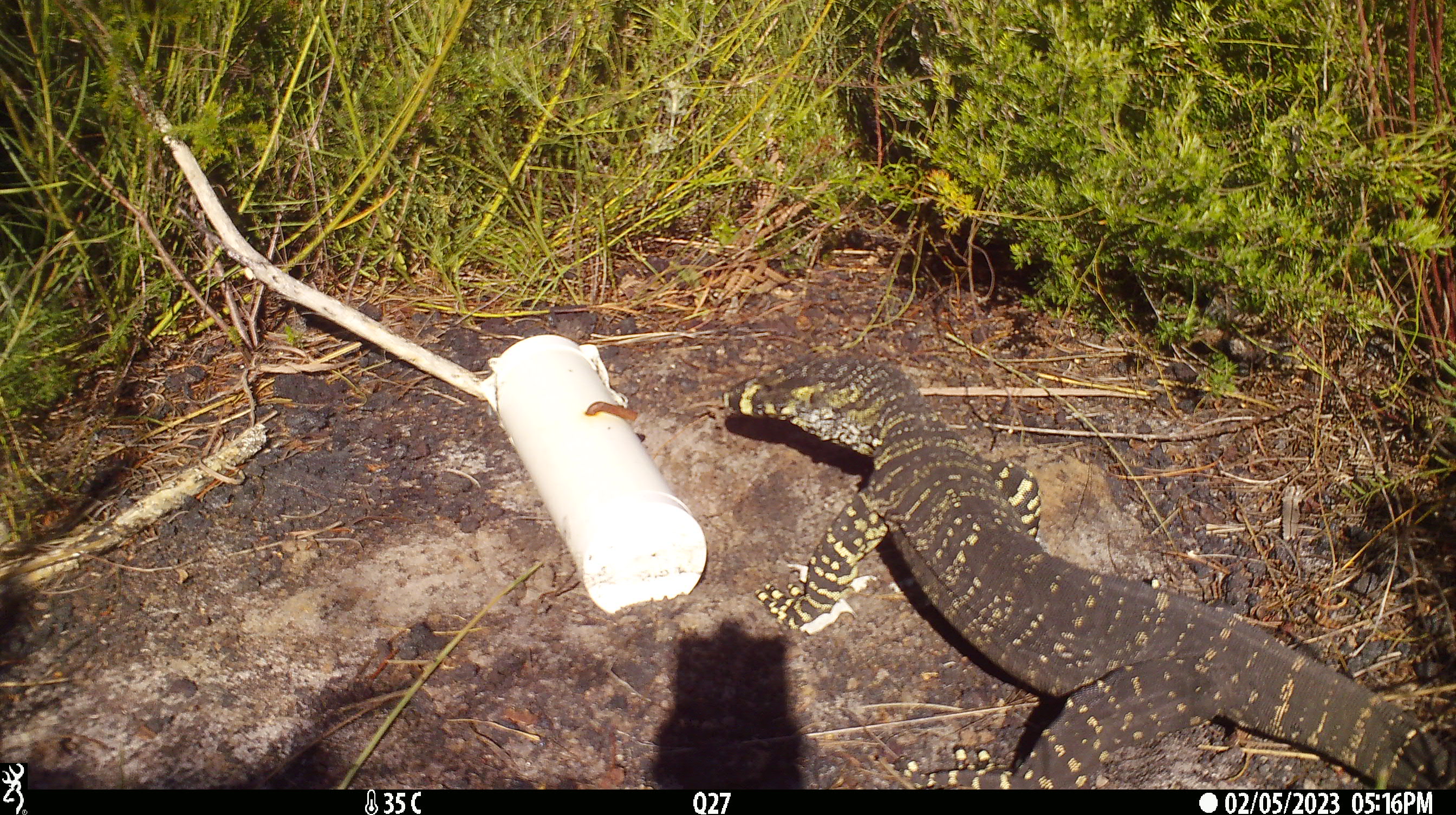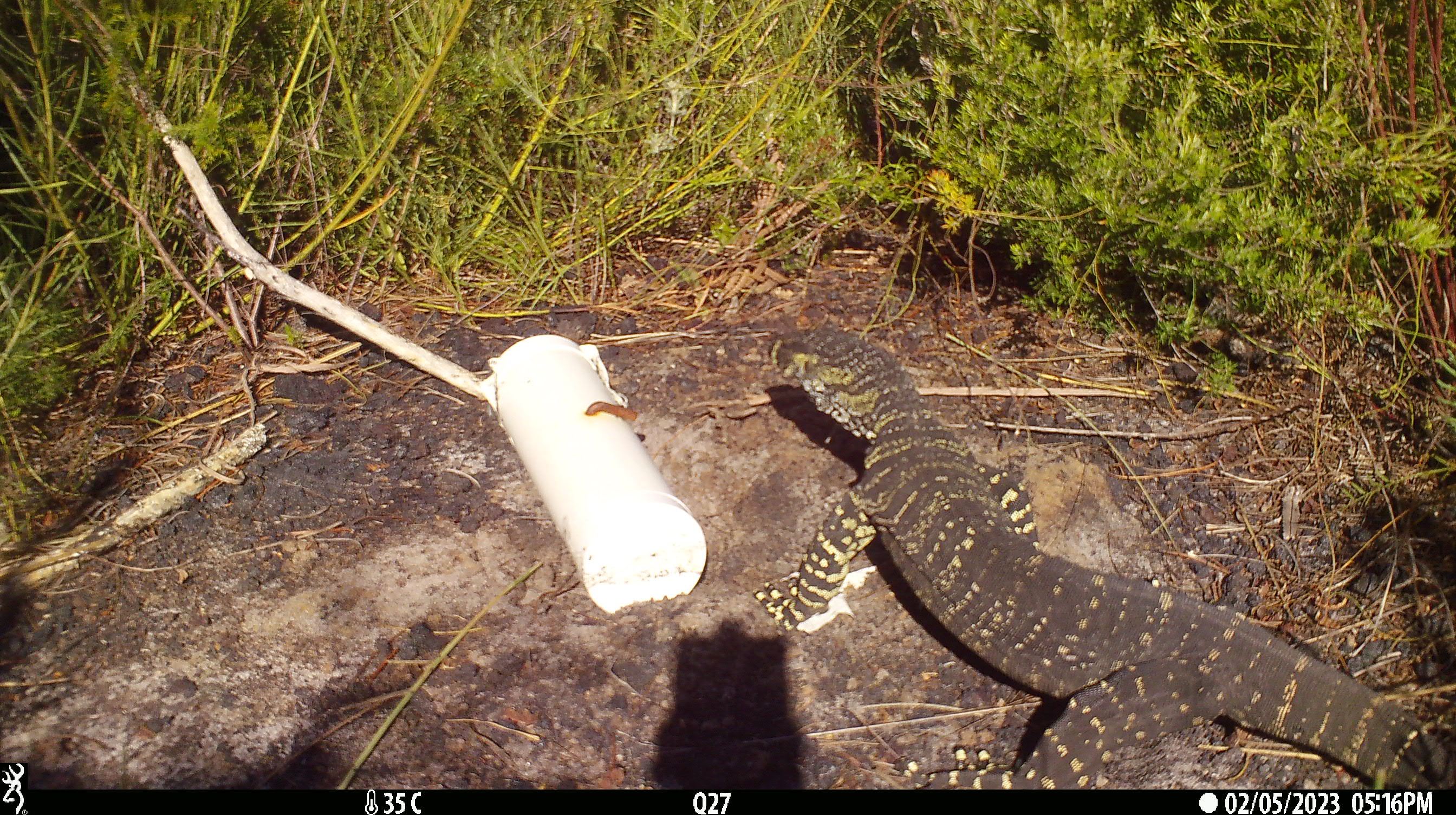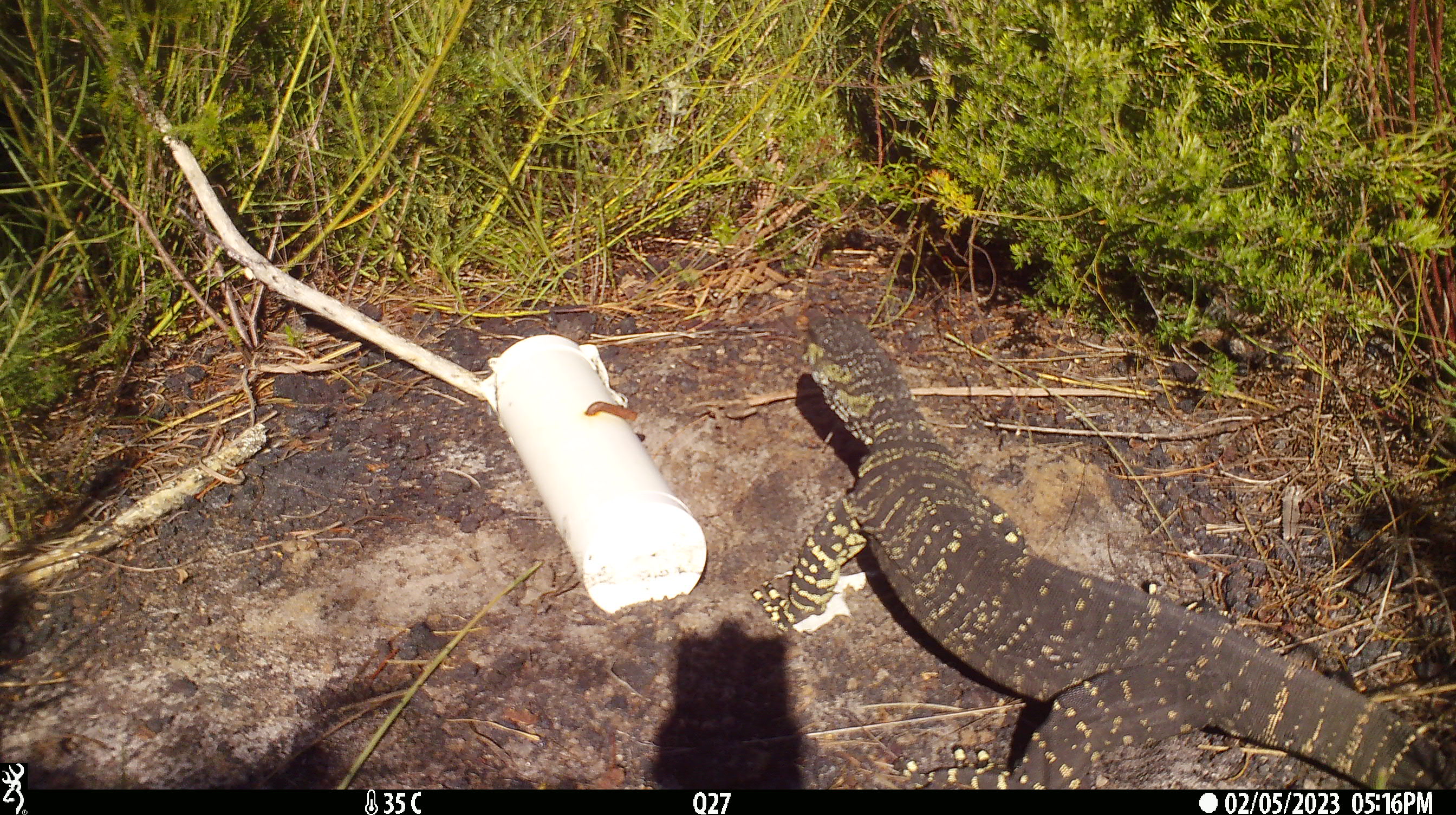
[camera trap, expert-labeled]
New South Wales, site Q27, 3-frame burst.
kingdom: Animalia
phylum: Chordata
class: Reptilia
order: Squamata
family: Varanidae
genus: Varanus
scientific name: Varanus varius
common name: lace monitor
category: goanna